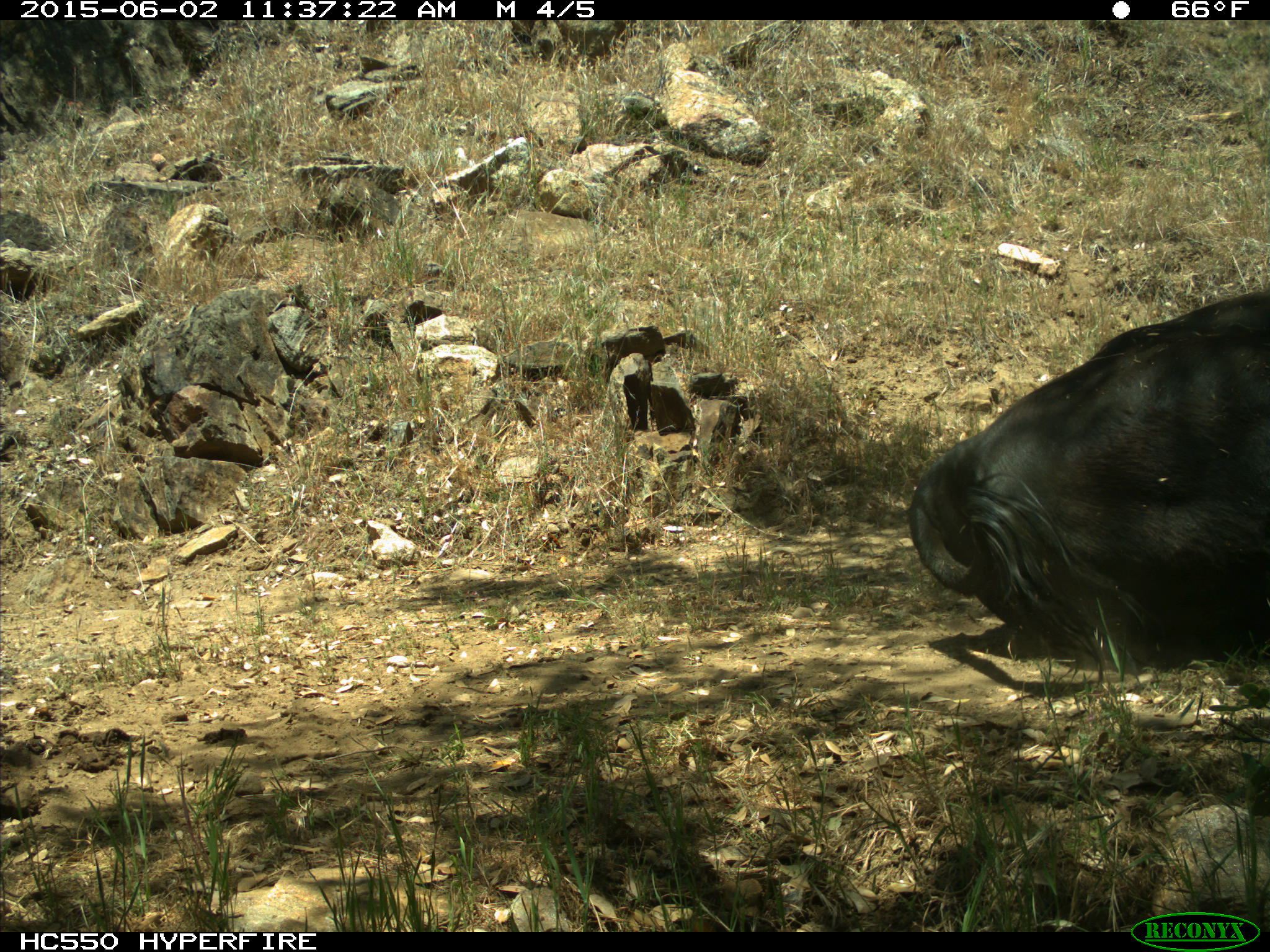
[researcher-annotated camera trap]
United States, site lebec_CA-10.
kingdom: Animalia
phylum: Chordata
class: Mammalia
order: Artiodactyla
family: Bovidae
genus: Bos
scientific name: Bos taurus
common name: domestic cow